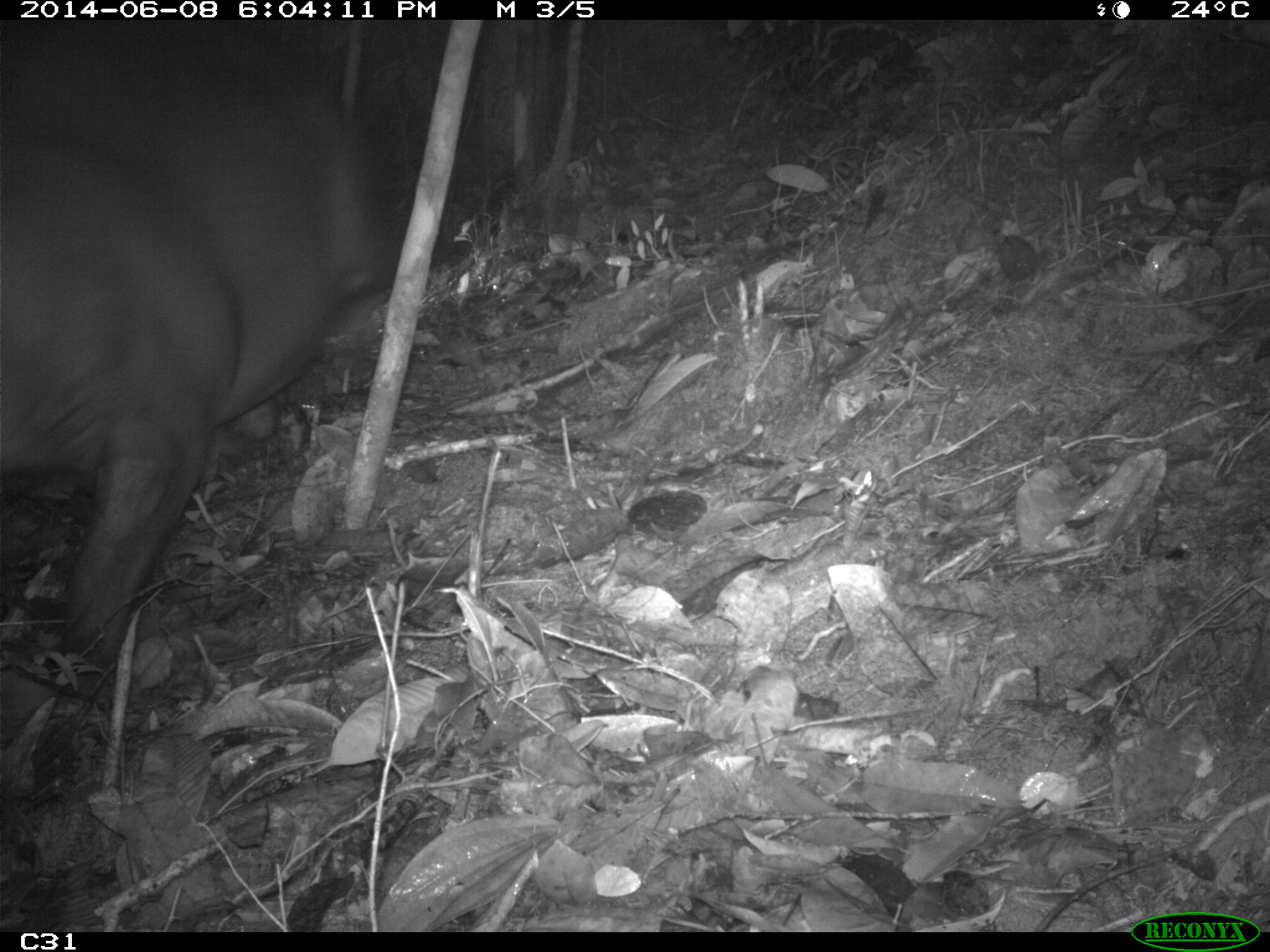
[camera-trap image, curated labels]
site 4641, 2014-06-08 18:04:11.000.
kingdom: Animalia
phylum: Chordata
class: Mammalia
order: Perissodactyla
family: Tapiridae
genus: Tapirus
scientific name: Tapirus terrestris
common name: south american tapir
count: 2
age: adult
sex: female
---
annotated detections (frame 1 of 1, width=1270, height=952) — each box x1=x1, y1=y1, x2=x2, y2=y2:
tapirus terrestris: x1=0, y1=16, x2=394, y2=674